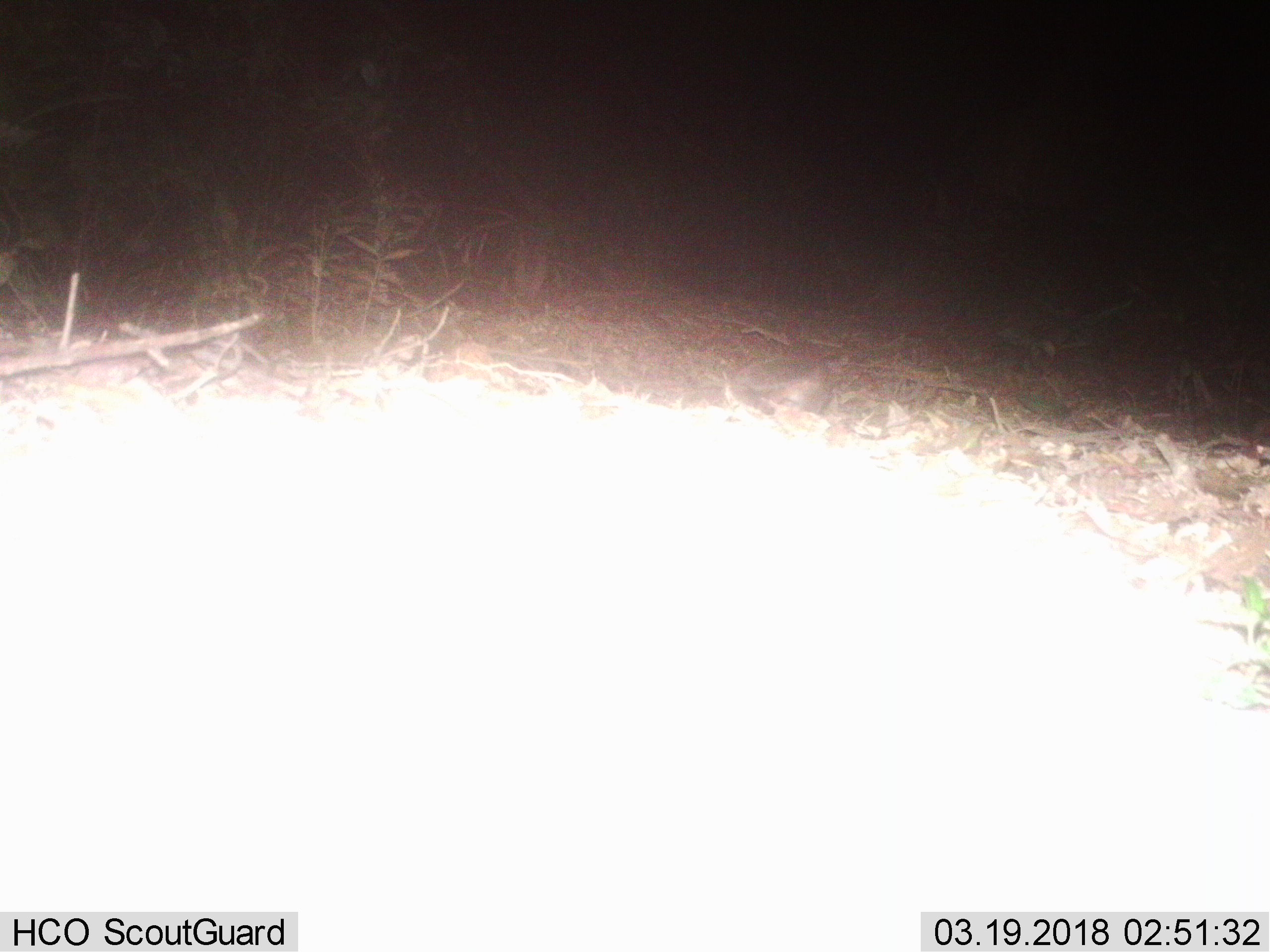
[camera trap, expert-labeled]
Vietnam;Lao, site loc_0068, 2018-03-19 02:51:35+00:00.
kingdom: Animalia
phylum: Chordata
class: Mammalia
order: Carnivora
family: Mustelidae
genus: Melogale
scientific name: Melogale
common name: ferret badger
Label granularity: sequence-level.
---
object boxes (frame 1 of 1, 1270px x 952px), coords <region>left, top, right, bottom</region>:
ferret badger: <region>763, 354, 849, 413</region>